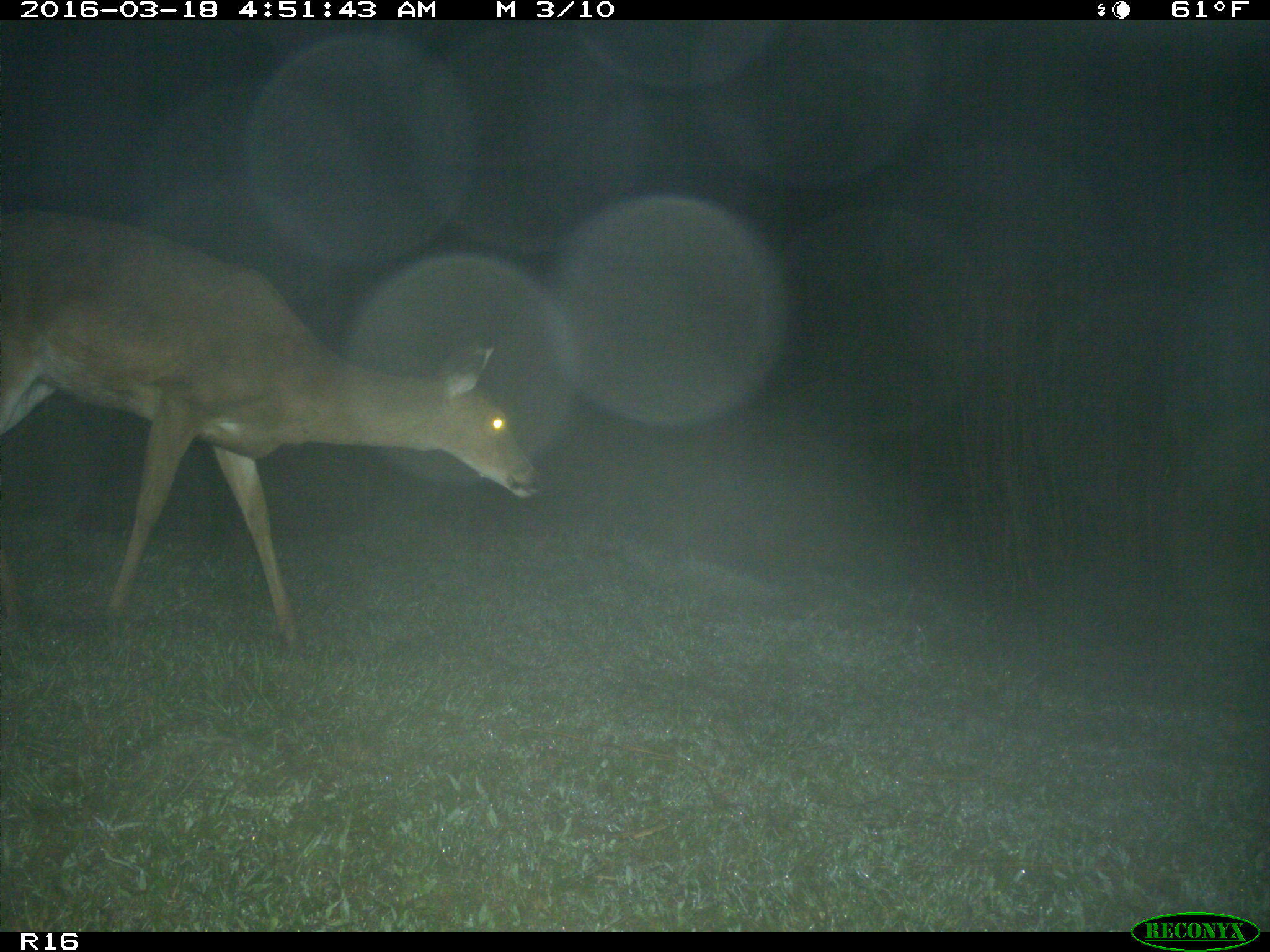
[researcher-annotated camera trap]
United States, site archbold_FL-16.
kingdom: Animalia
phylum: Chordata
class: Mammalia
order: Artiodactyla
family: Cervidae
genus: Odocoileus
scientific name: Odocoileus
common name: deer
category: unidentified deer